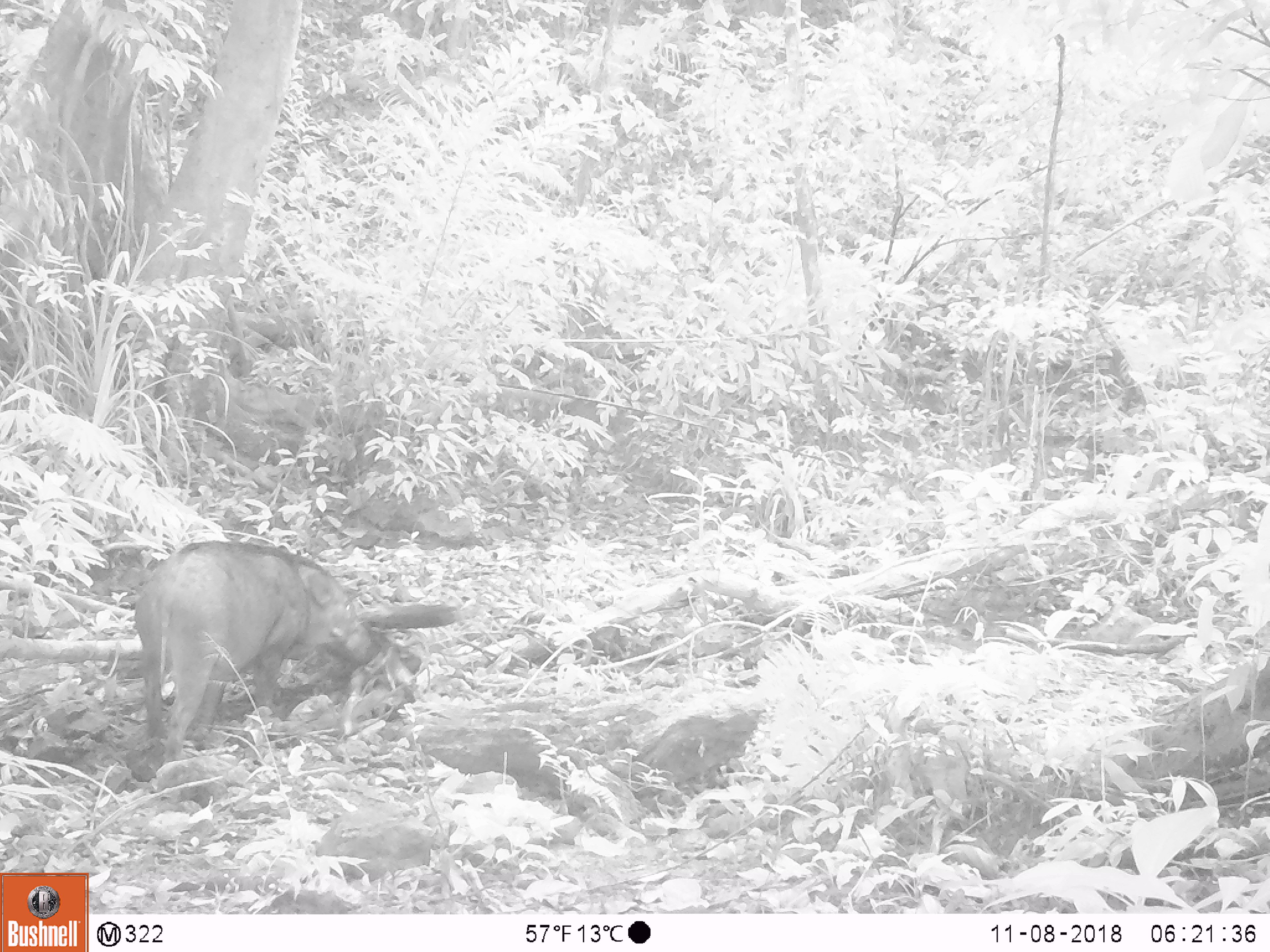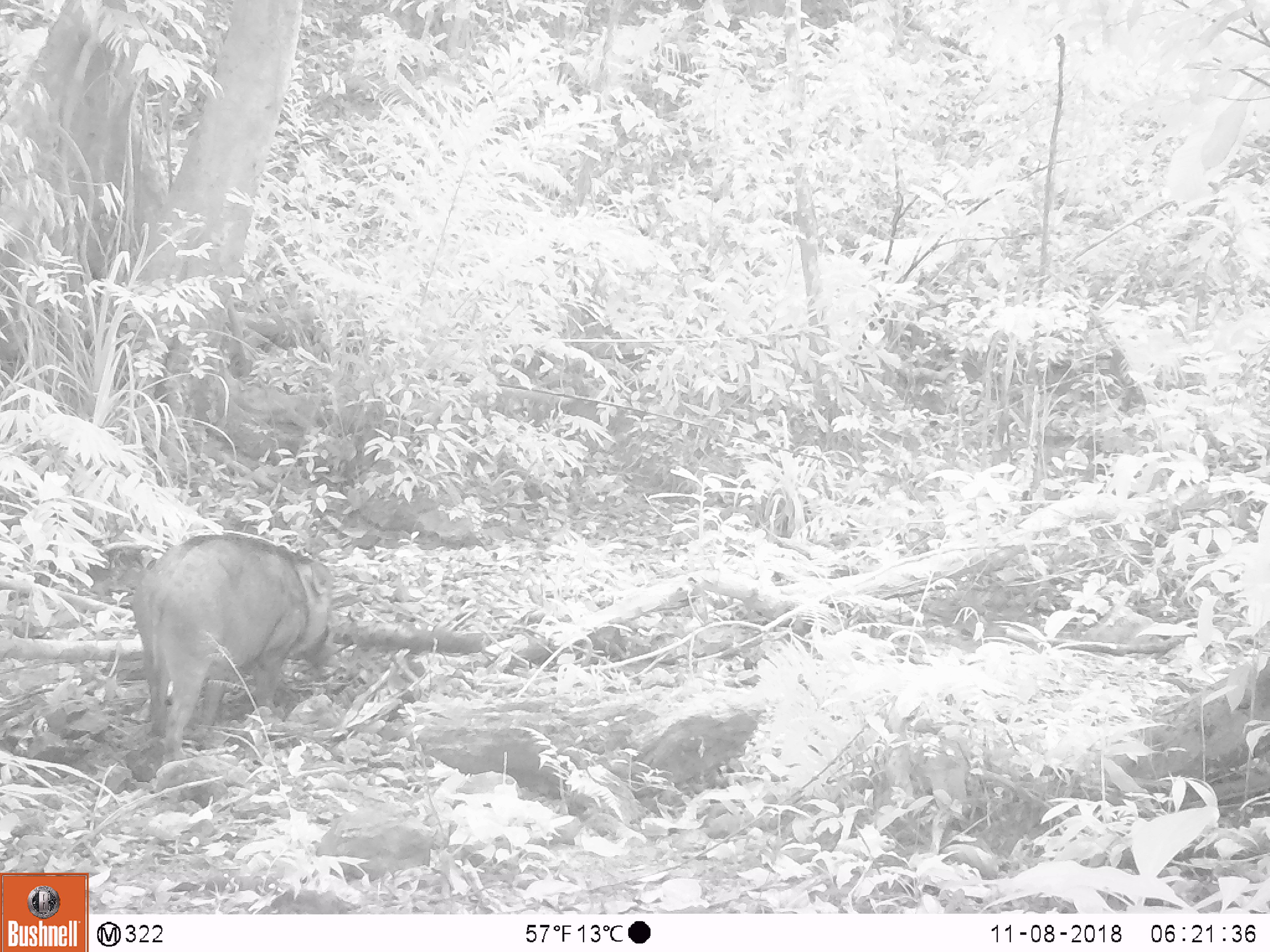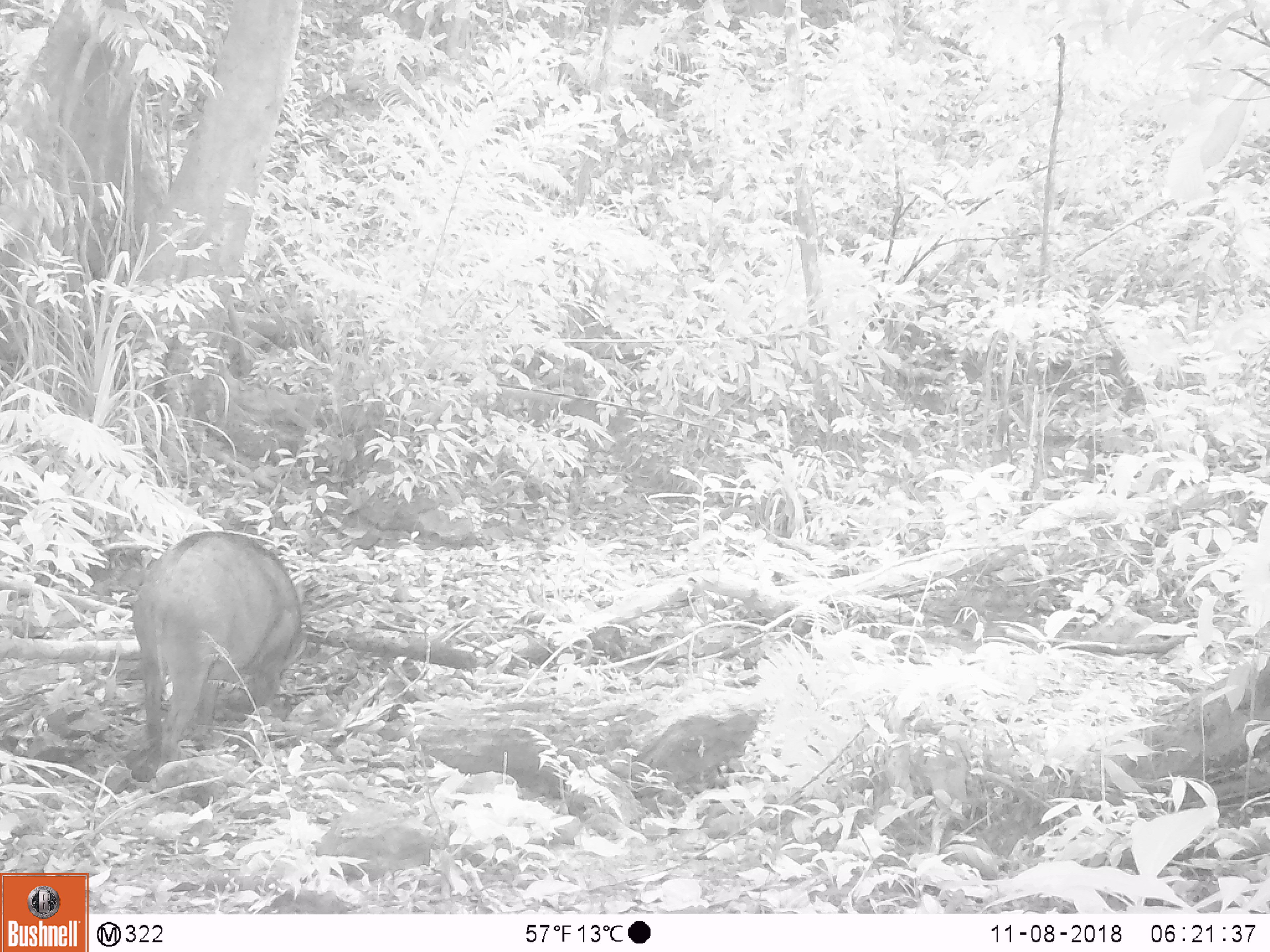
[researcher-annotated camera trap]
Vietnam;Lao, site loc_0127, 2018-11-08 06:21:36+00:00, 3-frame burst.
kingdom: Animalia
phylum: Chordata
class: Mammalia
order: Artiodactyla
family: Suidae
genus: Sus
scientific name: Sus scrofa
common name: eurasian wild pig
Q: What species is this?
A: Eurasian wild pig (Sus scrofa).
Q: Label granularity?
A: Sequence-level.